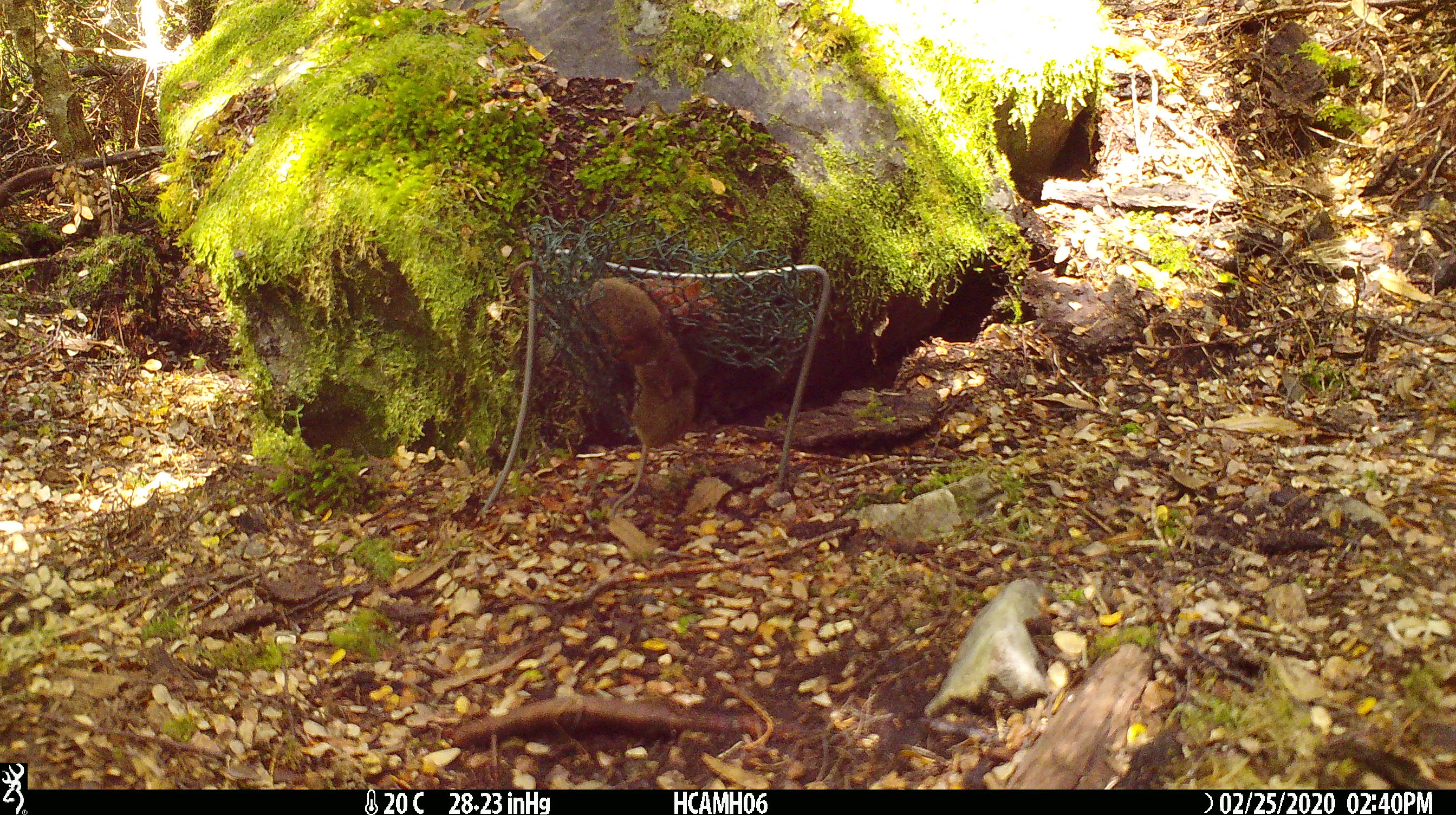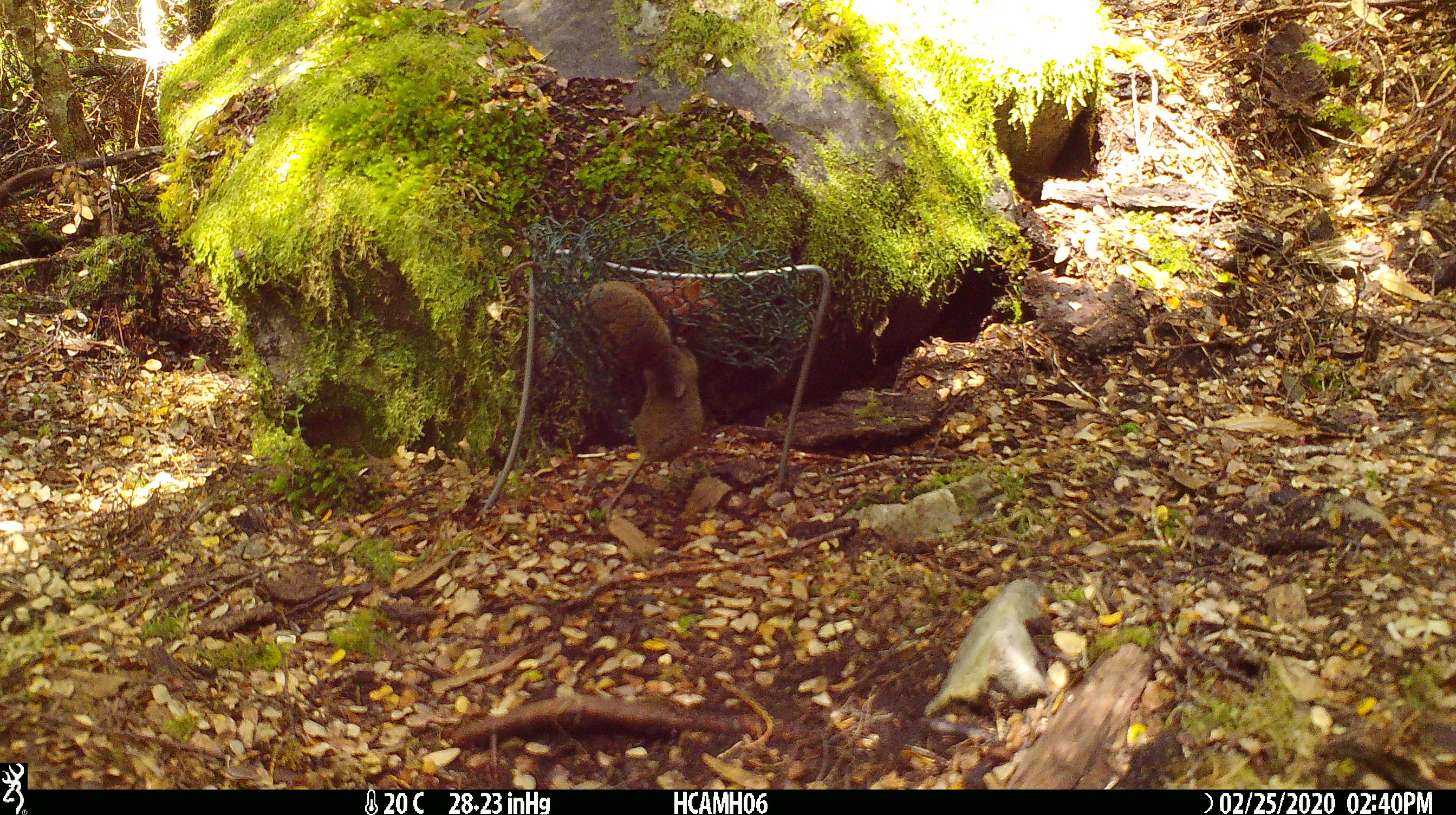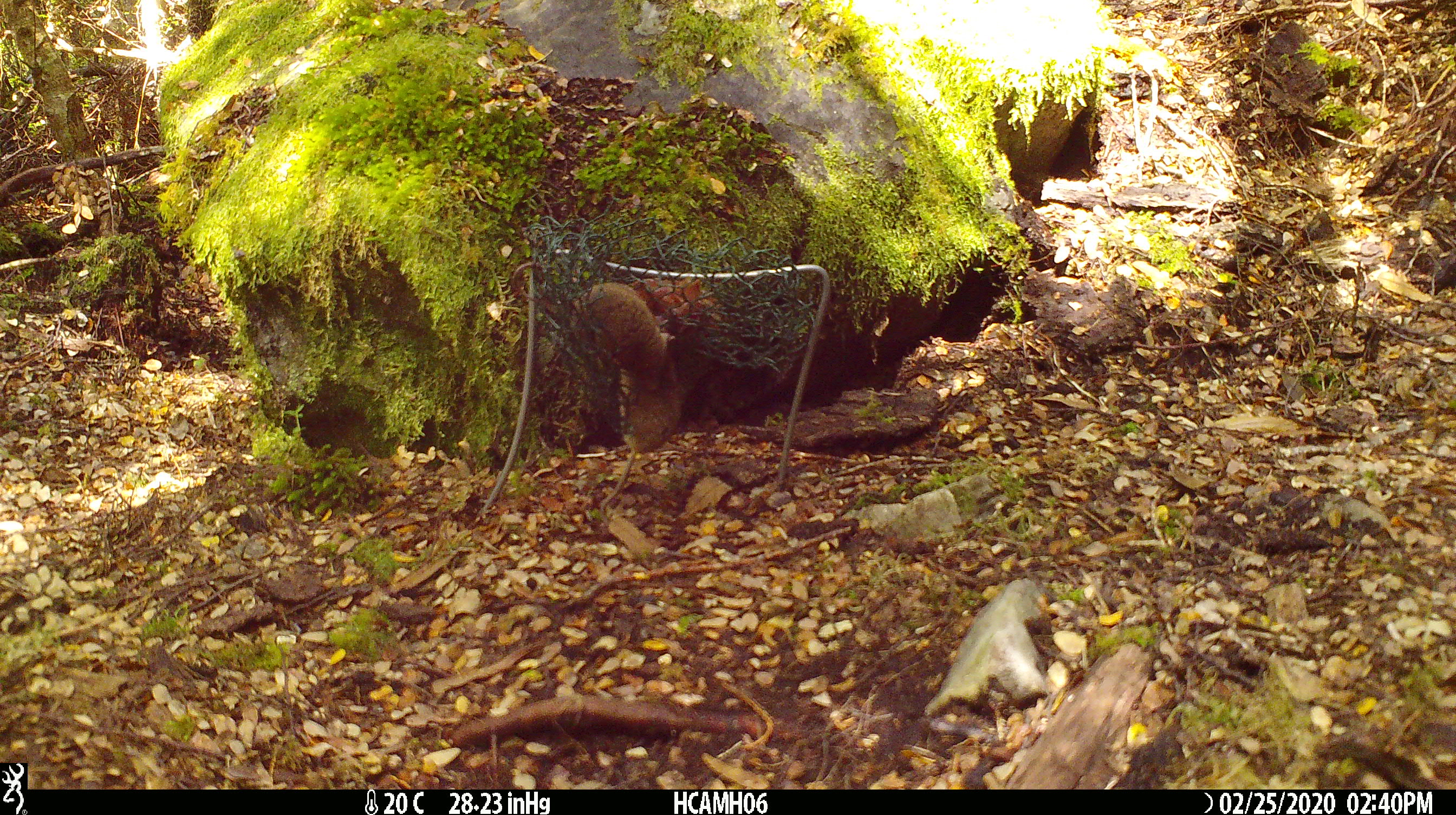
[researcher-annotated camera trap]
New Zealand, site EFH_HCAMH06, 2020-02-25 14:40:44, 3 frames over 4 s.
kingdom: Animalia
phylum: Chordata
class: Mammalia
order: Rodentia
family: Muridae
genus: Mus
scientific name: Mus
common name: mouse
Mouse (Mus).